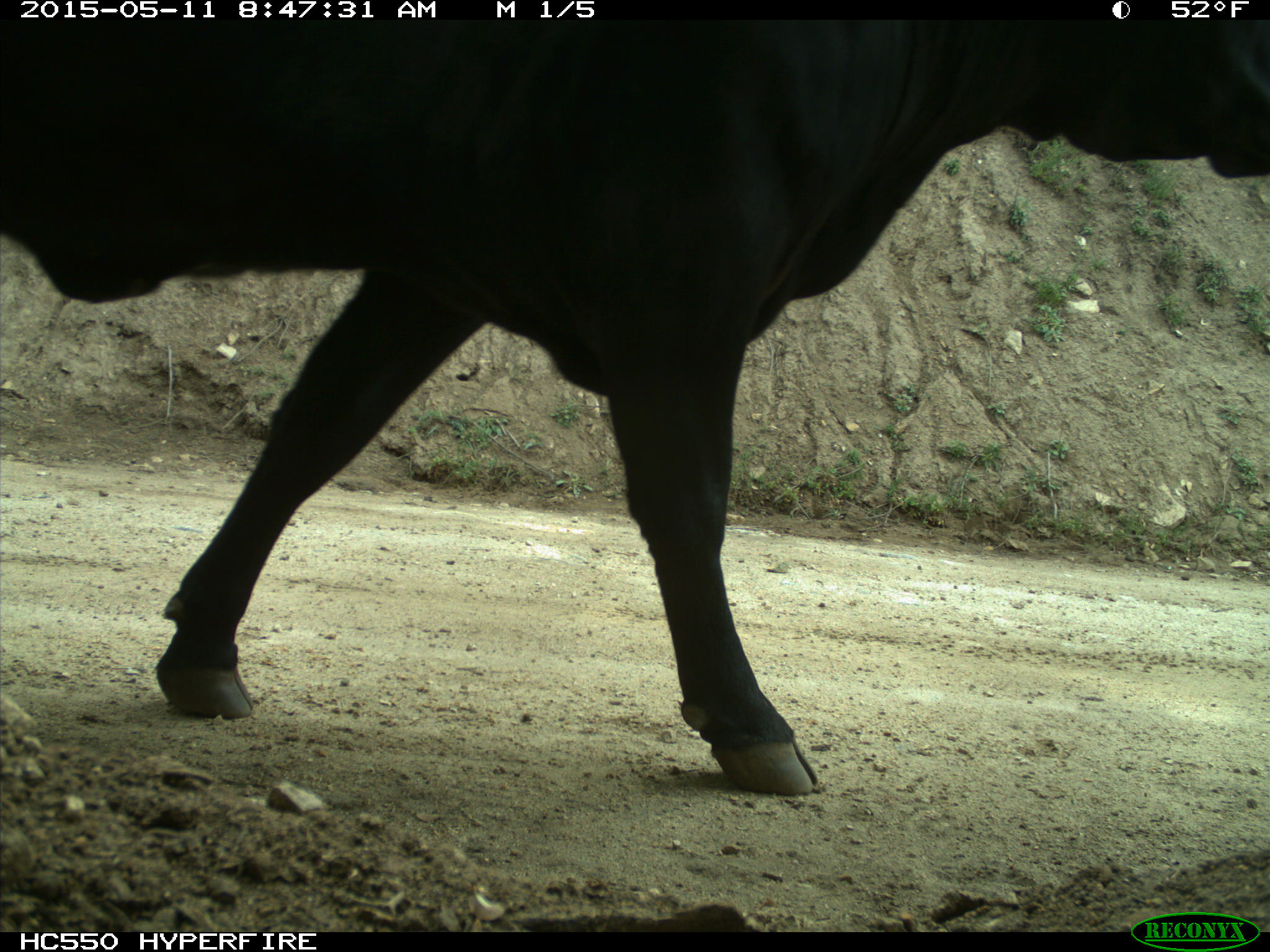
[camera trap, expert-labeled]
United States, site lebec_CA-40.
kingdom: Animalia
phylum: Chordata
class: Mammalia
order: Artiodactyla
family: Bovidae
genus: Bos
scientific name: Bos taurus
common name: domestic cow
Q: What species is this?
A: Bos taurus (domestic cow).